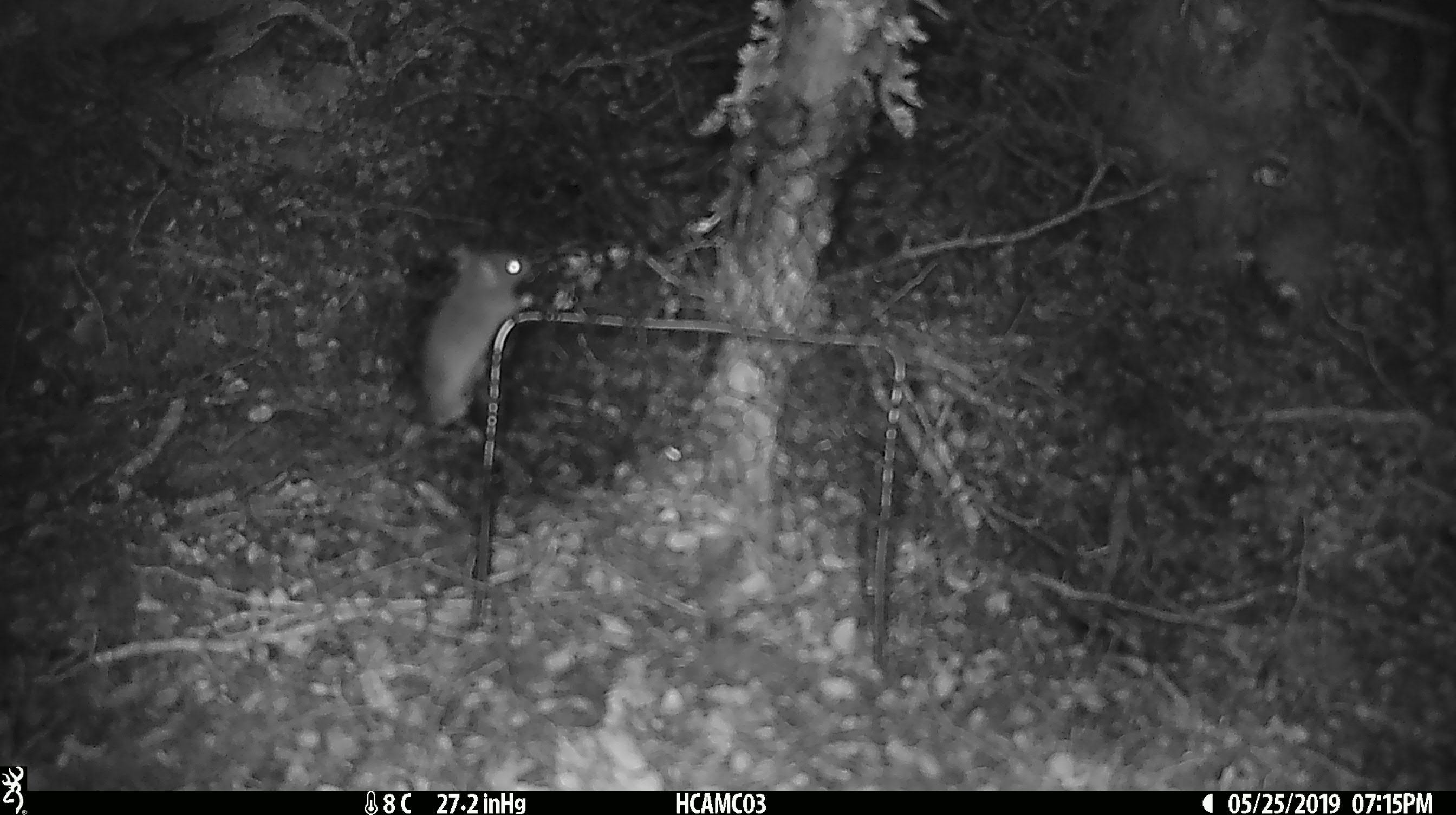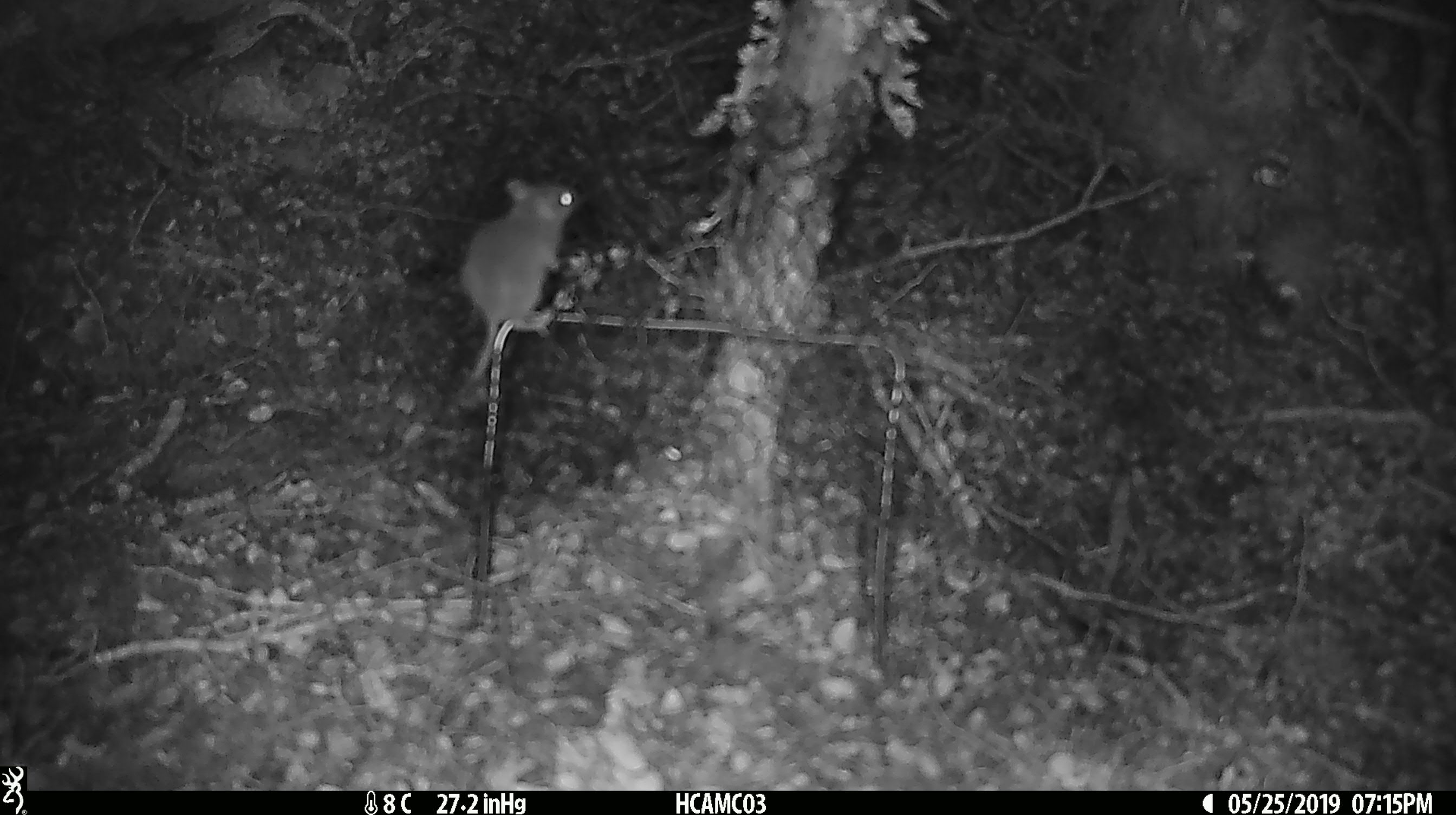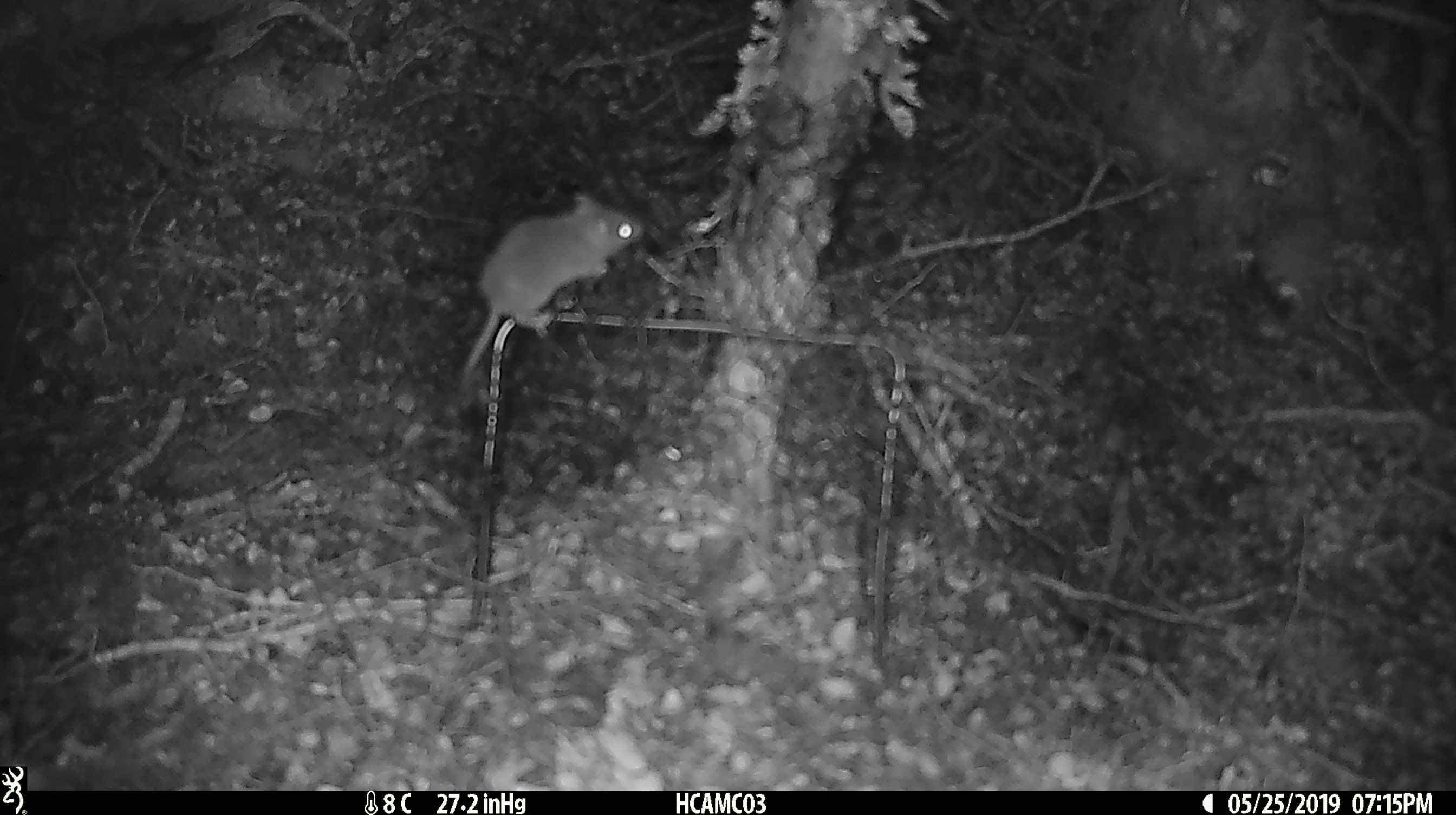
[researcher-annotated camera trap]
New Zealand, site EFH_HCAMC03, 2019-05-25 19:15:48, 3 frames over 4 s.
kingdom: Animalia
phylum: Chordata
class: Mammalia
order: Rodentia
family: Muridae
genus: Mus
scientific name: Mus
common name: mouse